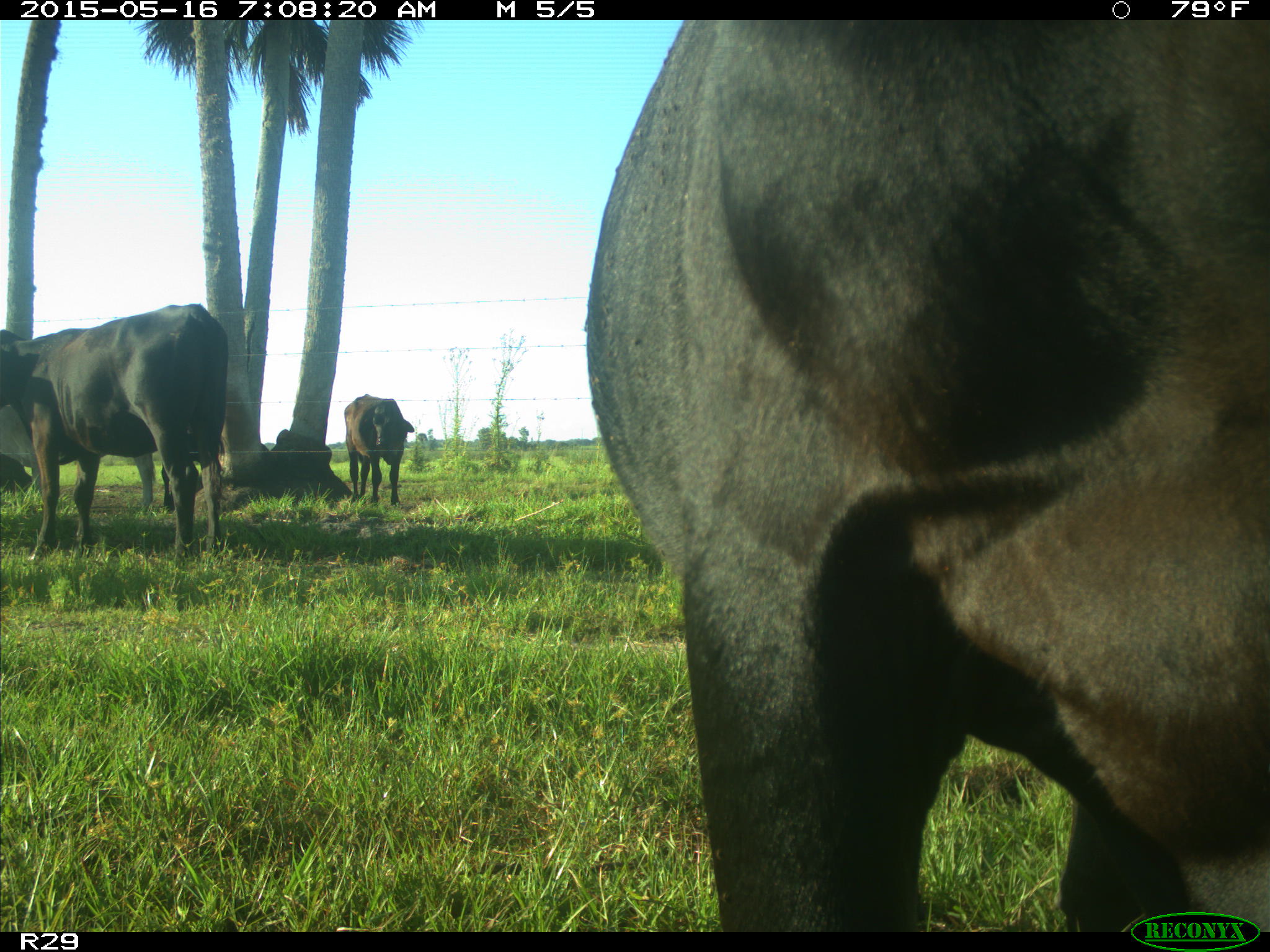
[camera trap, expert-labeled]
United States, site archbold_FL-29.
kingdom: Animalia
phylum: Chordata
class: Mammalia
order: Artiodactyla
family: Bovidae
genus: Bos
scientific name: Bos taurus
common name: domestic cow